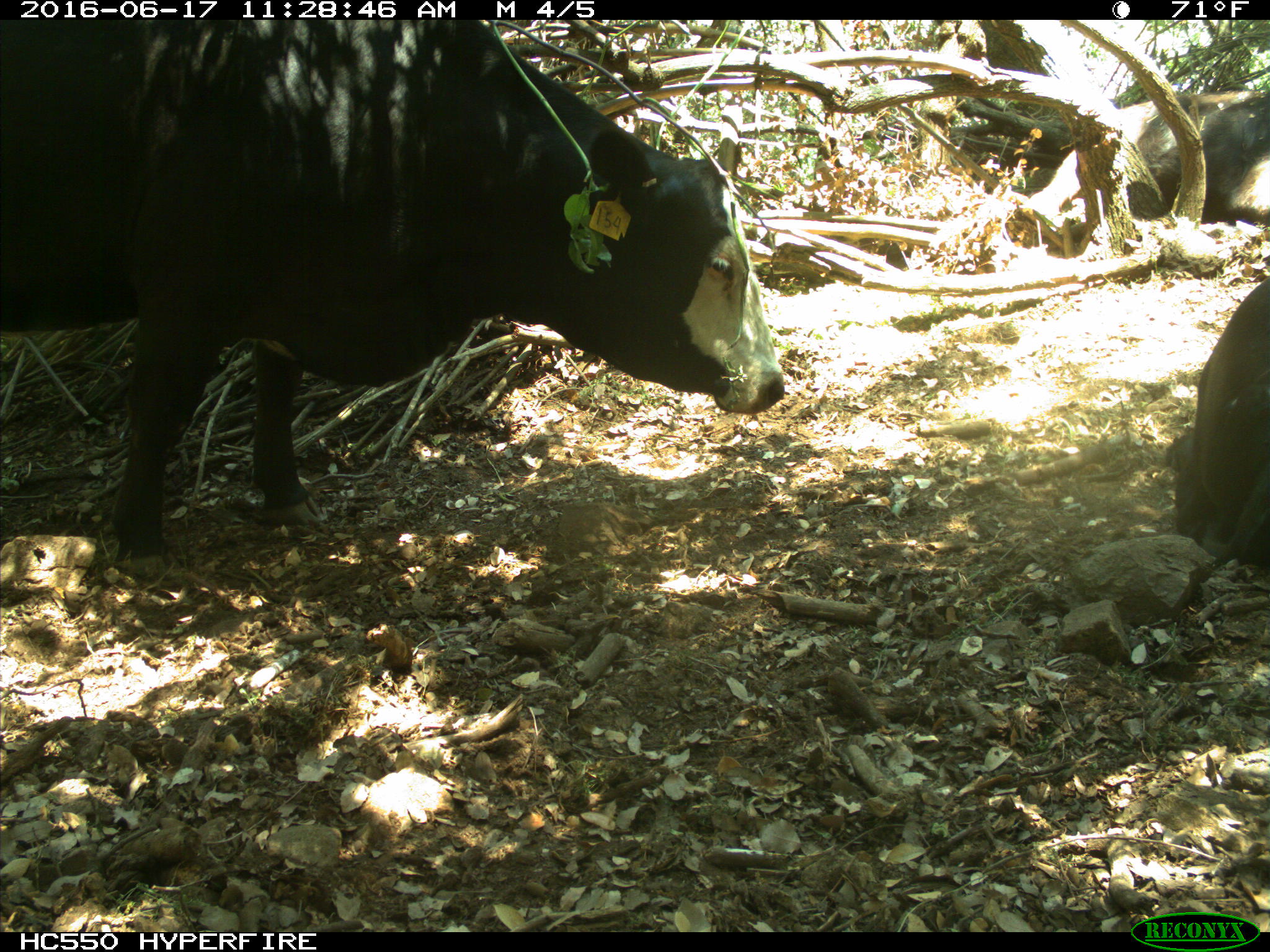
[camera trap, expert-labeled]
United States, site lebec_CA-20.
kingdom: Animalia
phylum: Chordata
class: Mammalia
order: Artiodactyla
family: Bovidae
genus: Bos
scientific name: Bos taurus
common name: domestic cow